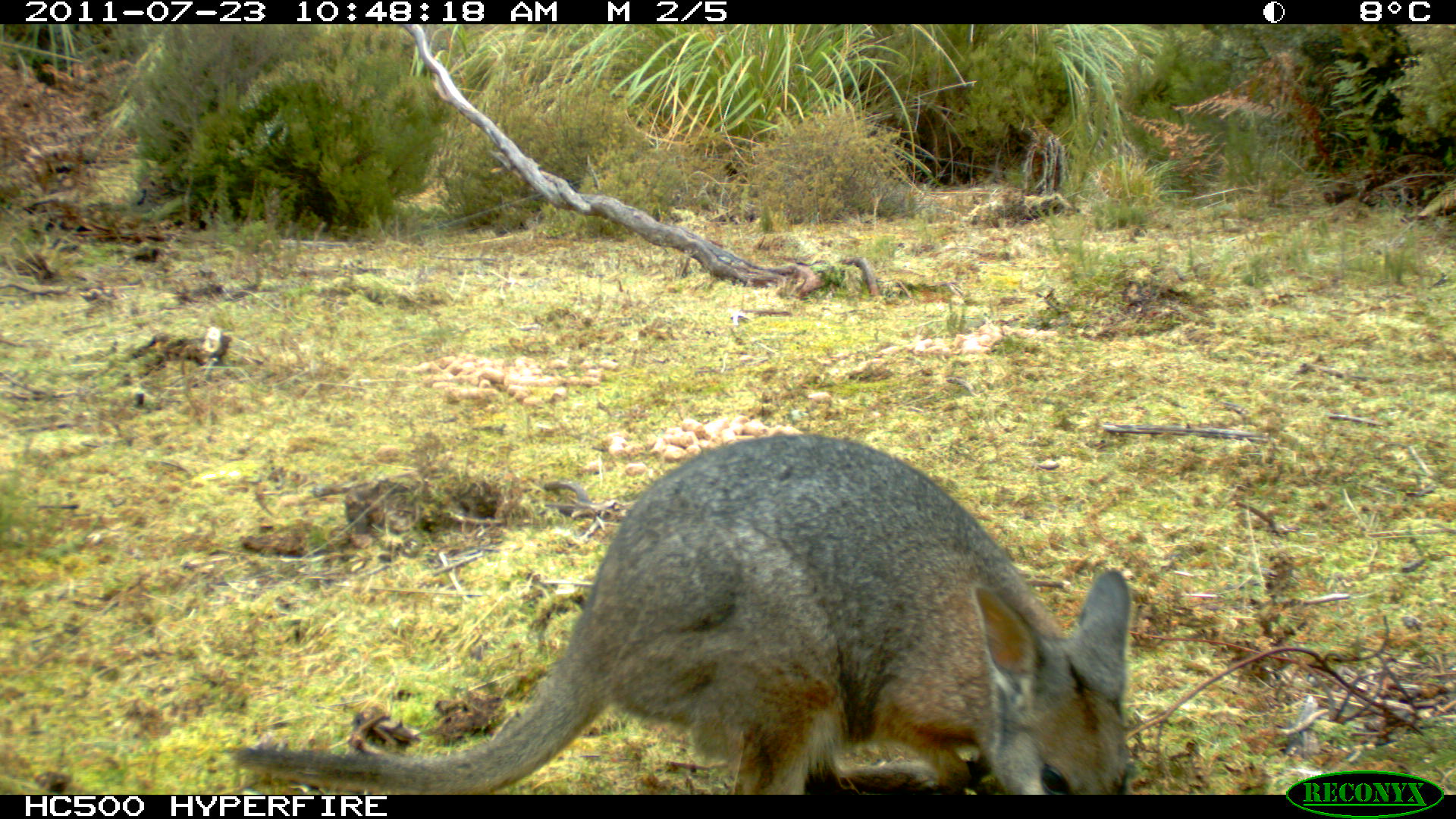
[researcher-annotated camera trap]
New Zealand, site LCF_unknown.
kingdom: Animalia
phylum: Chordata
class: Mammalia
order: Diprotodontia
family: Macropodidae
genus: Notamacropus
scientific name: Notamacropus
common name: wallaby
Wallaby (Notamacropus).